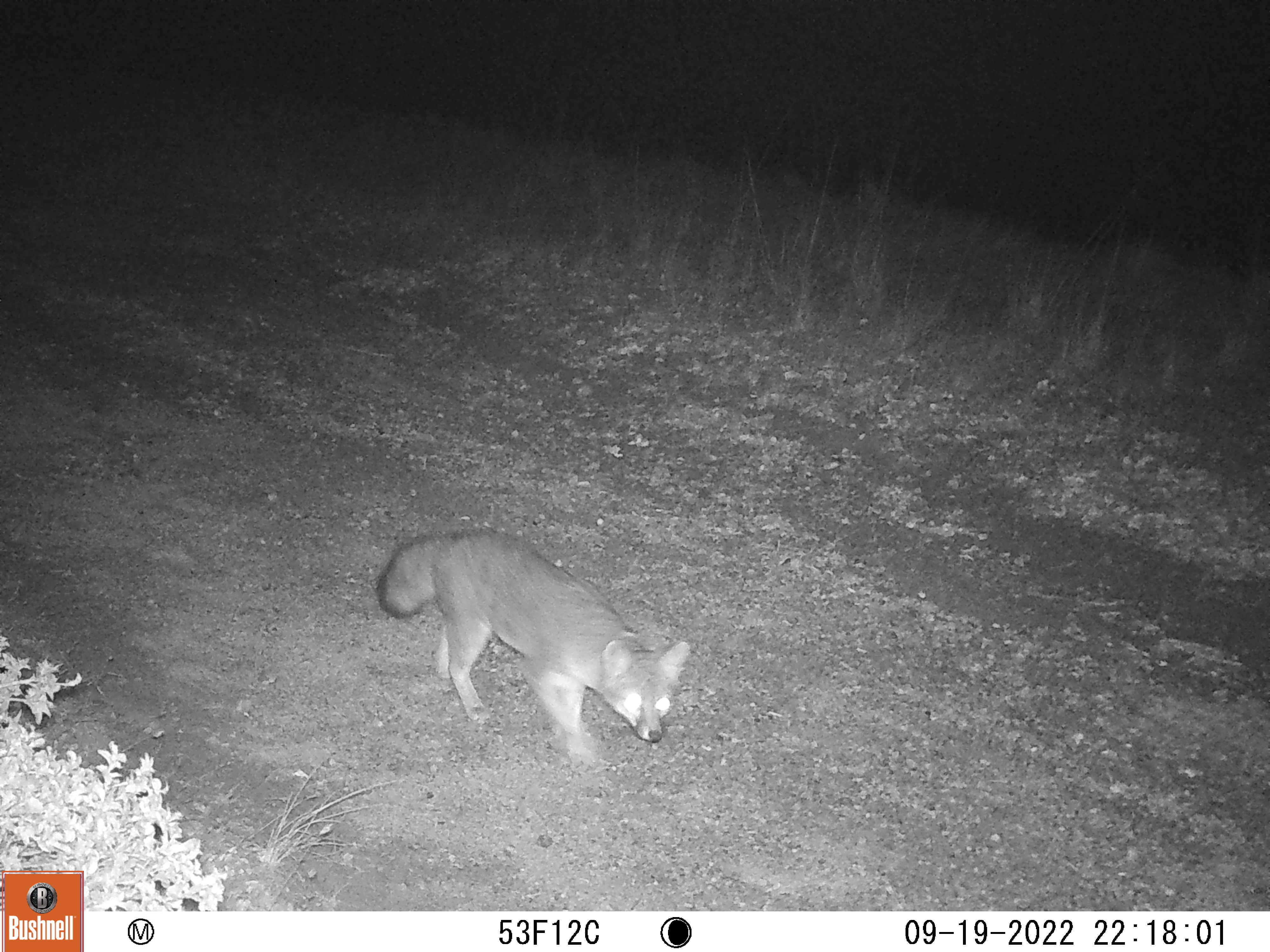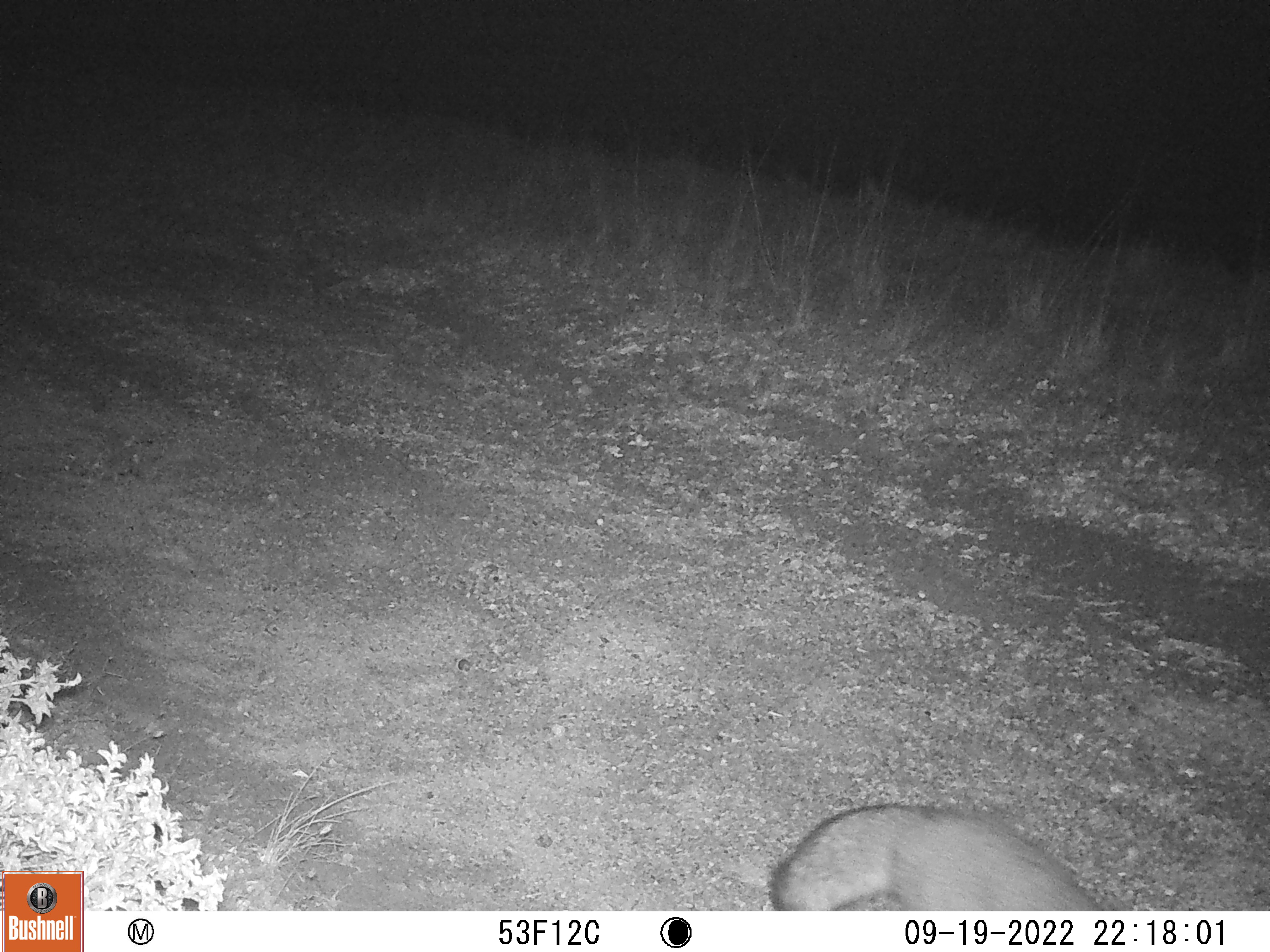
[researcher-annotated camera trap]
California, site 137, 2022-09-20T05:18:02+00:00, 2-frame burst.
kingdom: Animalia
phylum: Chordata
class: Mammalia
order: Carnivora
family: Canidae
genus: Urocyon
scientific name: Urocyon cinereoargenteus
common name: gray fox